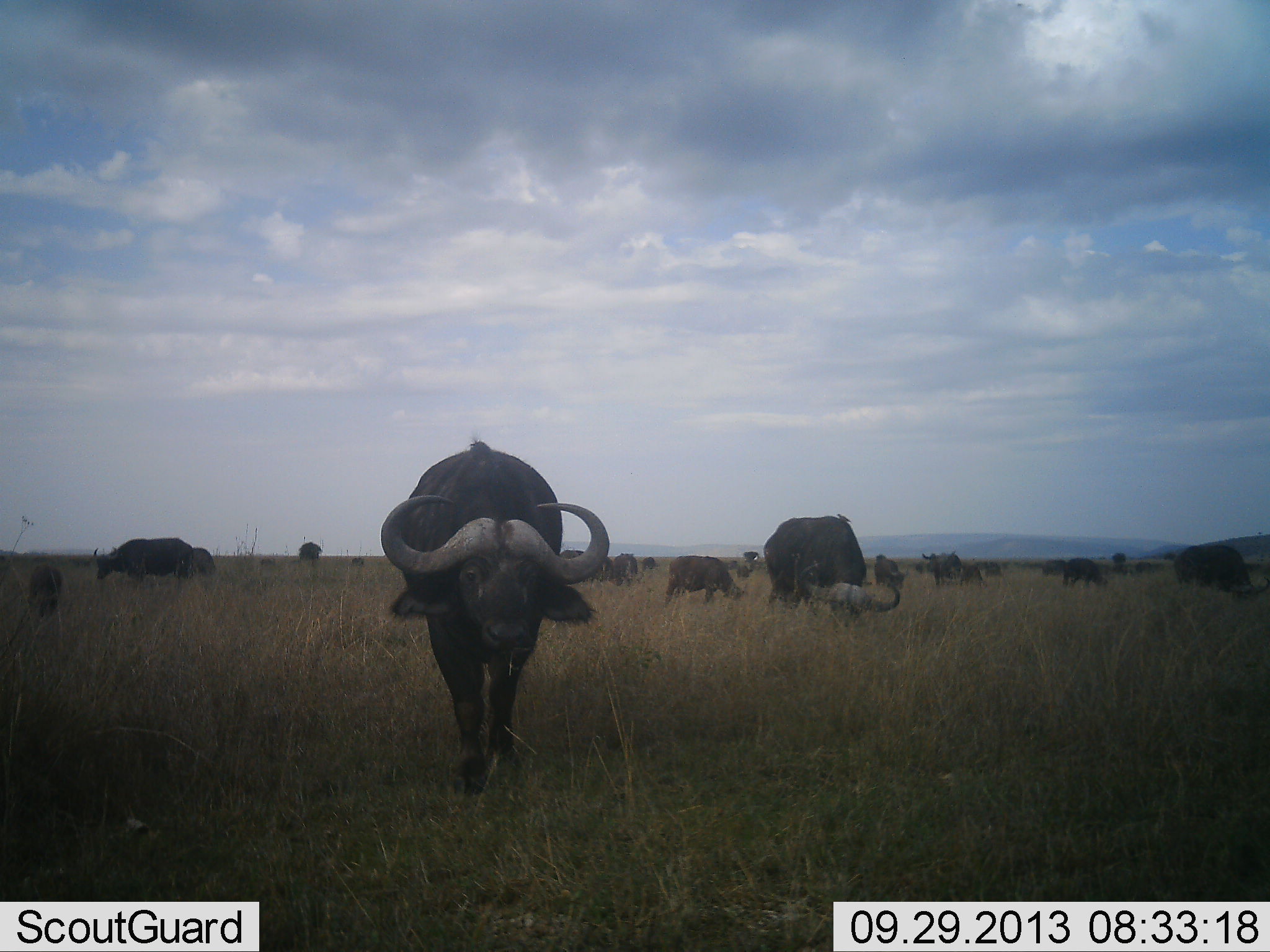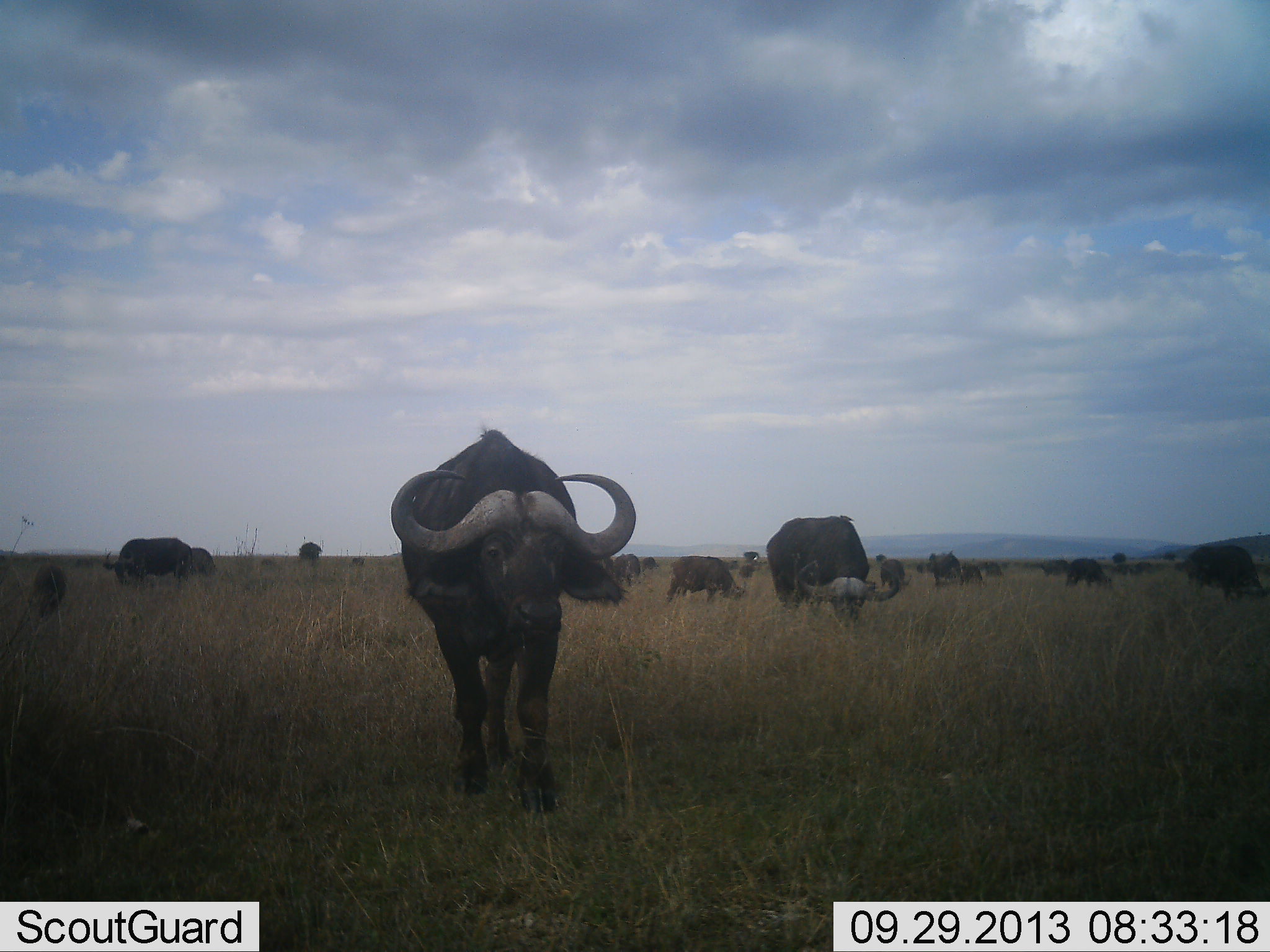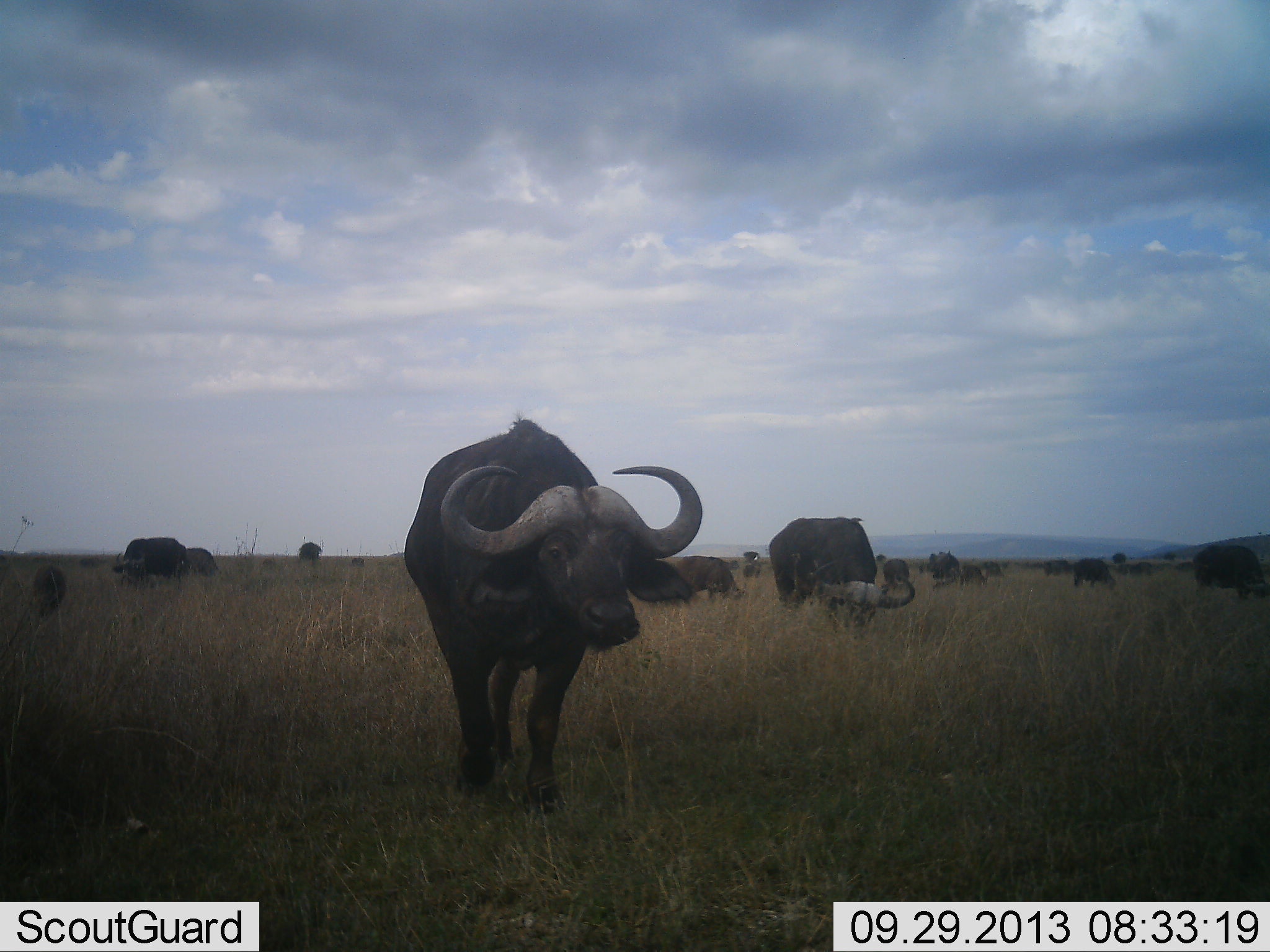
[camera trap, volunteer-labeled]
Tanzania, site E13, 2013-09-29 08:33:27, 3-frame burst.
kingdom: Animalia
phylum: Chordata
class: Mammalia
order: Artiodactyla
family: Bovidae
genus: Syncerus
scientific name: Syncerus caffer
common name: cape buffalo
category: buffalo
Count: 11-50.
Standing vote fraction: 35%.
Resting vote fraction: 0%.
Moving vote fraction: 82%.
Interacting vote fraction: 6%.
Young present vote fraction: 29%.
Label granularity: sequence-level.